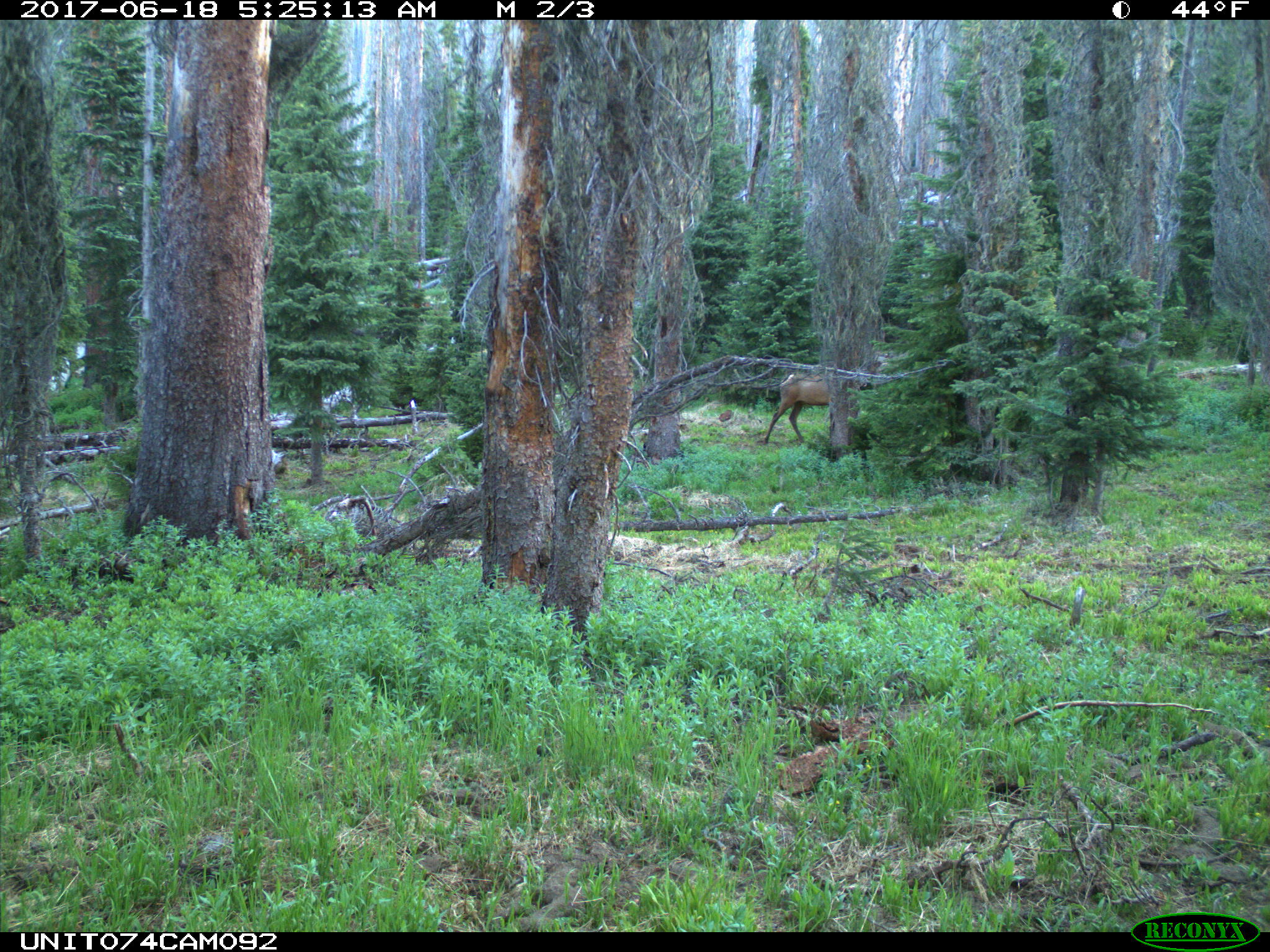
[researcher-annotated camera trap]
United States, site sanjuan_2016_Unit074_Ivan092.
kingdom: Animalia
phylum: Chordata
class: Mammalia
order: Artiodactyla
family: Cervidae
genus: Cervus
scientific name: Cervus elaphus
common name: red deer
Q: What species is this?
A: Cervus elaphus (red deer).